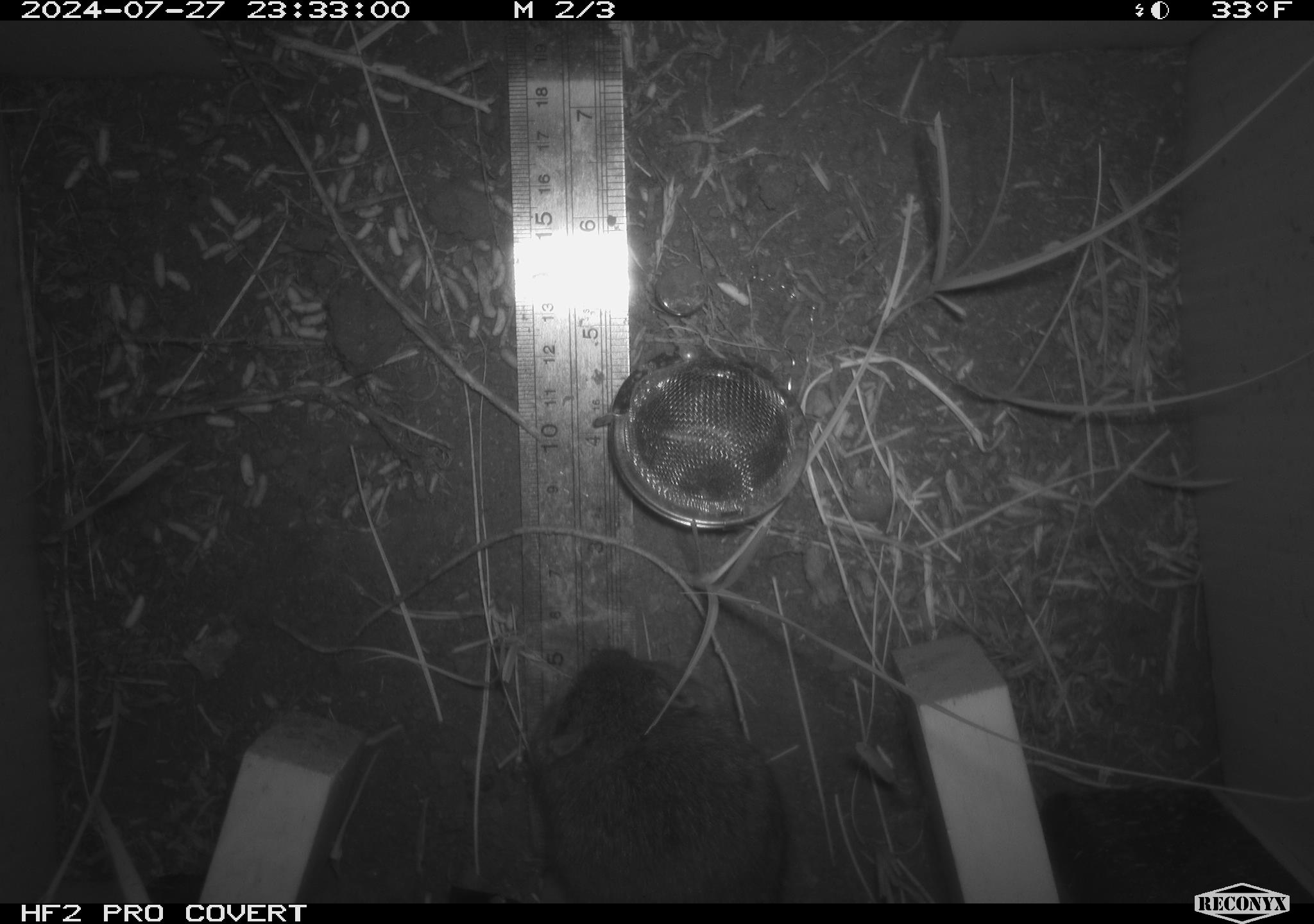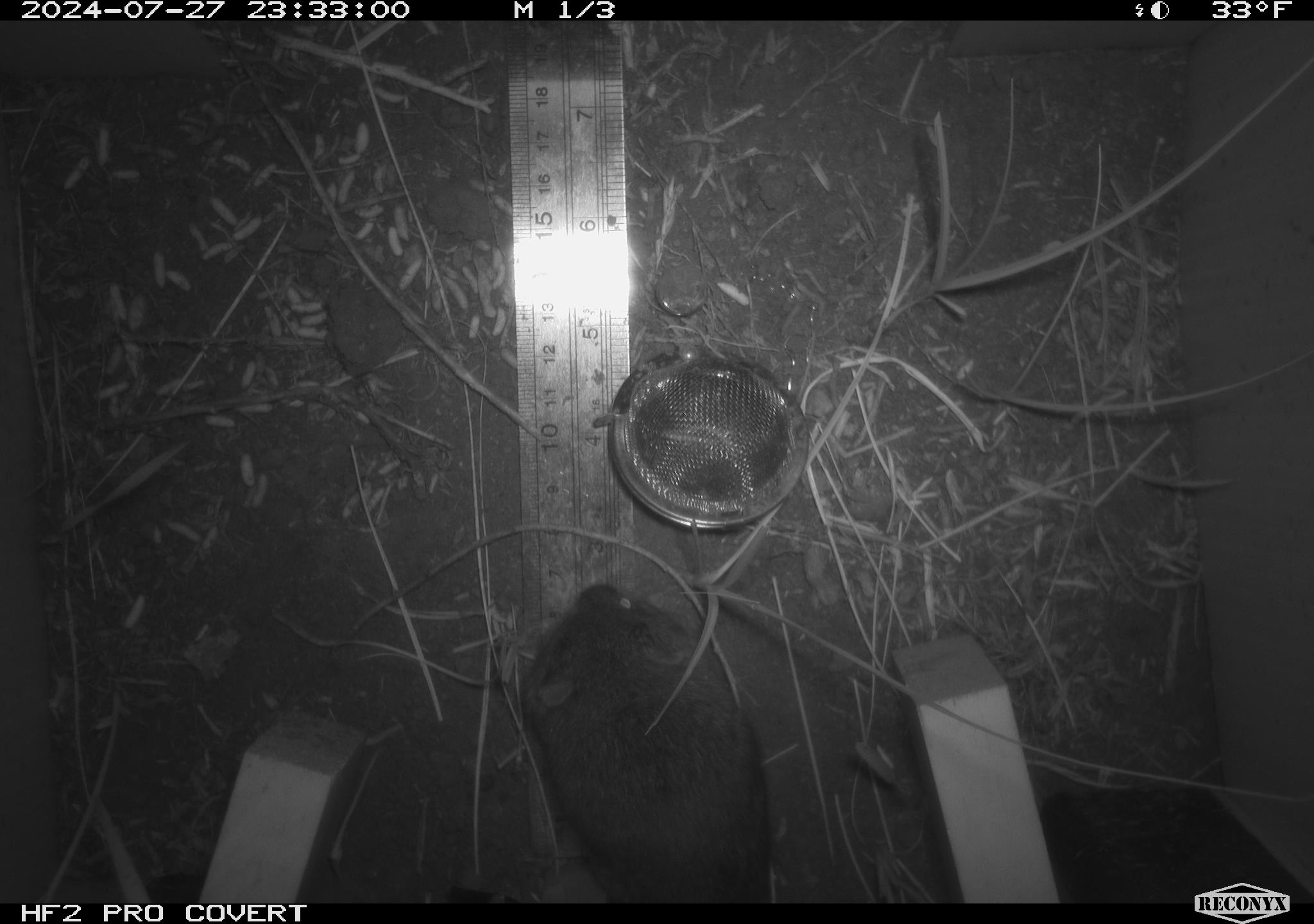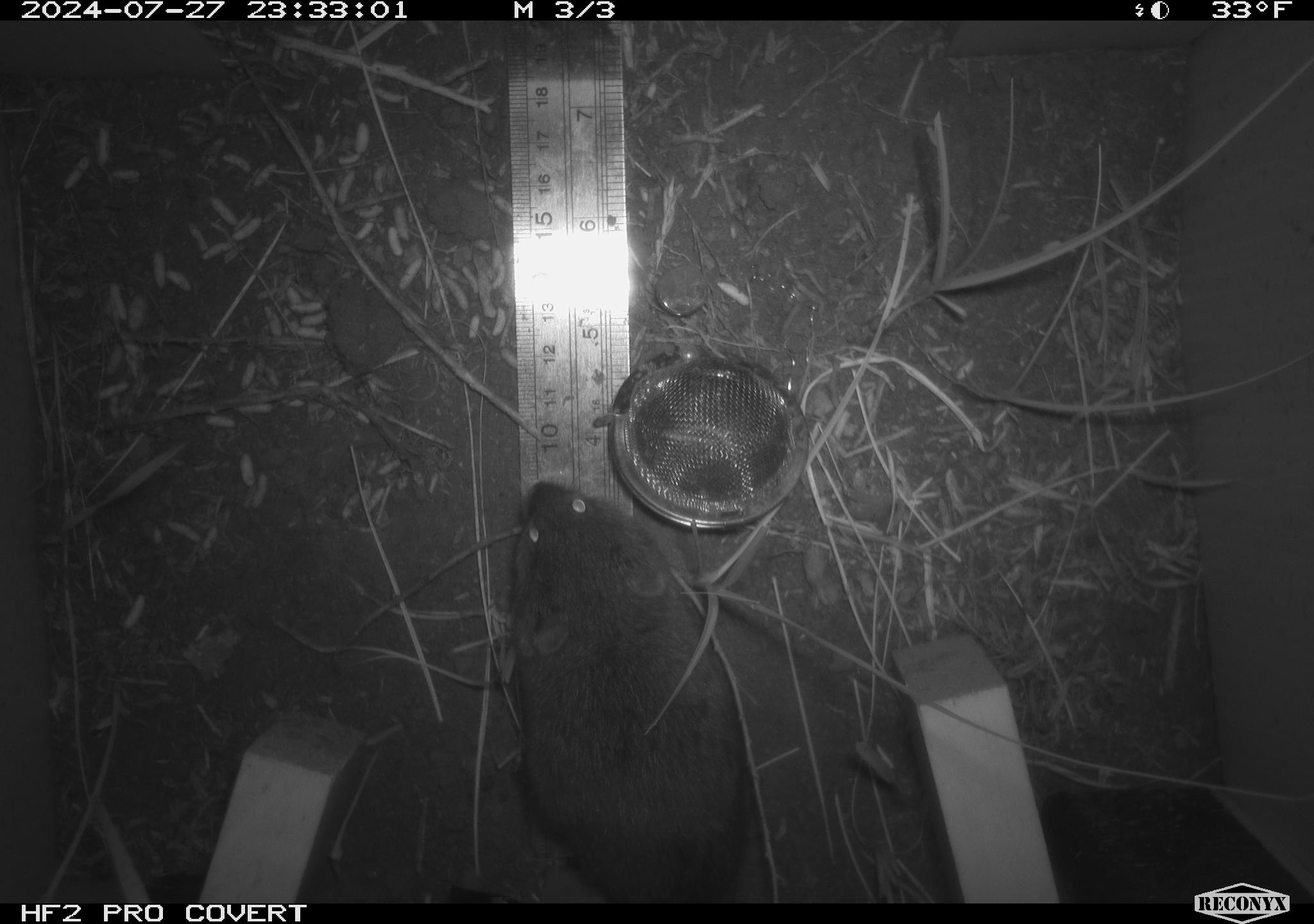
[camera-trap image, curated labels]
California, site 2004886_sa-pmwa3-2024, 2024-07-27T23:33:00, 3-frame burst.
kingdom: Animalia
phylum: Chordata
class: Mammalia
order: Rodentia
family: Cricetidae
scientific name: Arvicolinae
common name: voles, lemmings, and muskrats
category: arvicolinae subfamily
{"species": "arvicolinae subfamily (voles, lemmings, and muskrats) (Arvicolinae)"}